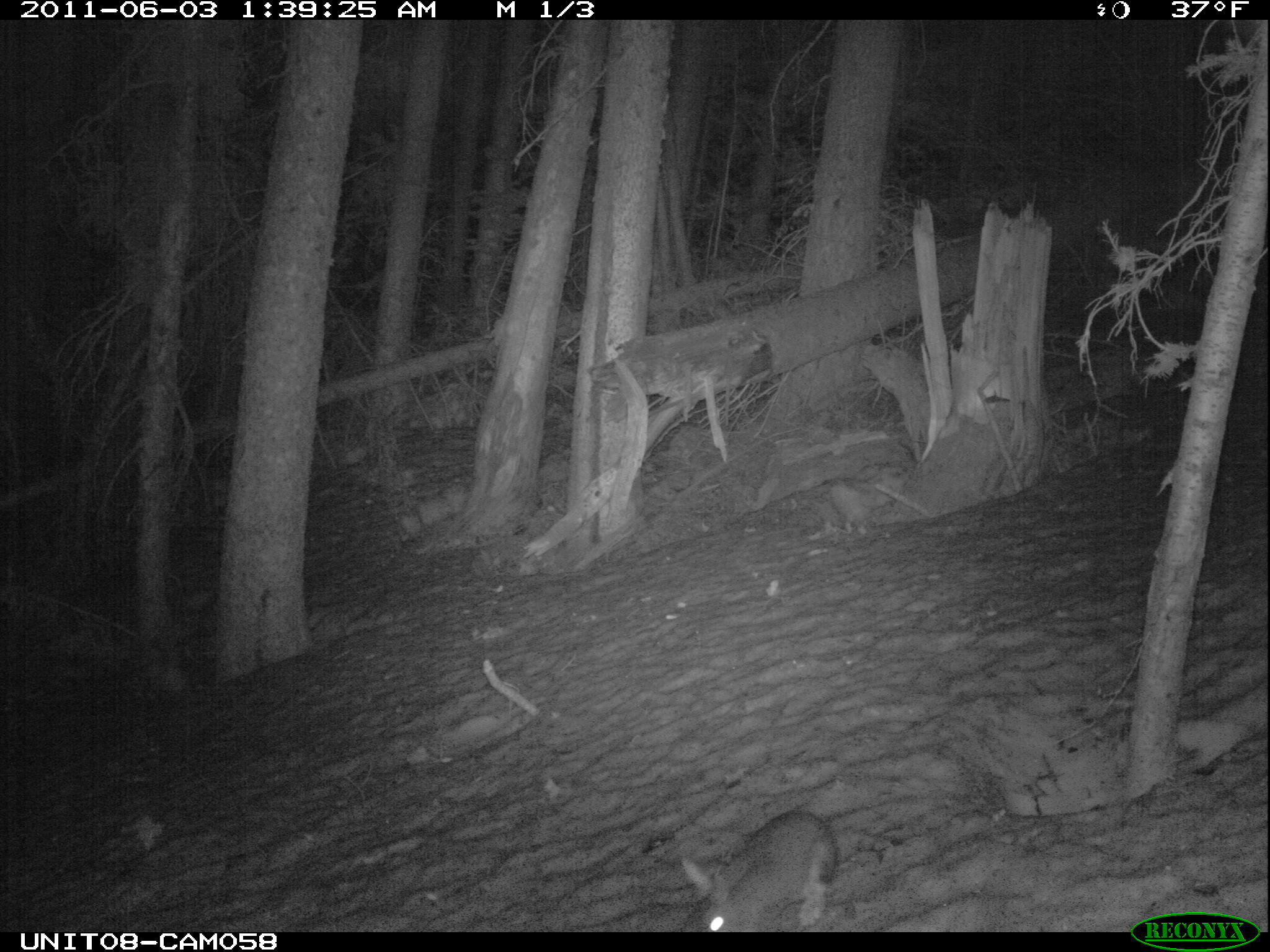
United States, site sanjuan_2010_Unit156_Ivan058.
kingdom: Animalia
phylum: Chordata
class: Mammalia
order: Lagomorpha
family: Leporidae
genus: Lepus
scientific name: Lepus americanus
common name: snowshoe hare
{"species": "Lepus americanus (snowshoe hare)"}